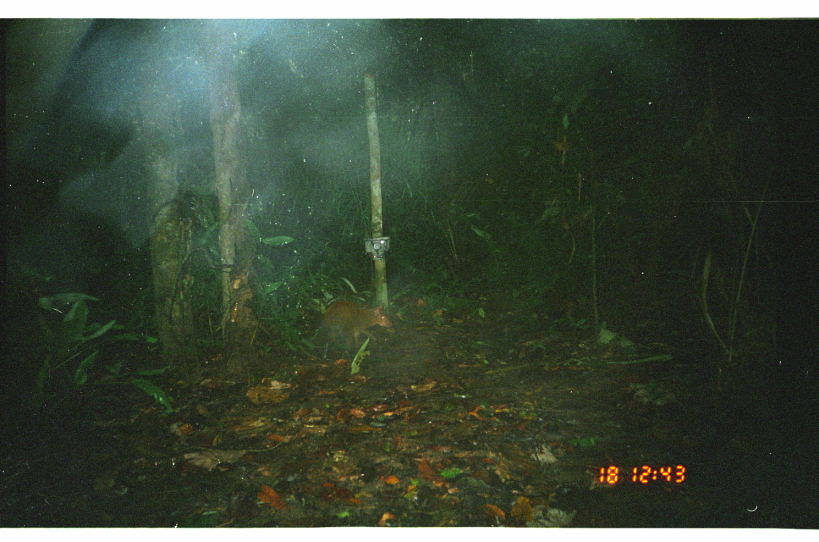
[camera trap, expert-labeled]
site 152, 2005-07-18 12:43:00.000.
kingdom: Animalia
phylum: Chordata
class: Mammalia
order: Rodentia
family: Dasyproctidae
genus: Dasyprocta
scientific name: Dasyprocta punctata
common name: central american agouti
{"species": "Dasyprocta punctata (central american agouti)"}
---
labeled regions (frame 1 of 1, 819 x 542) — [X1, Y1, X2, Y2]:
dasyprocta punctata: [318, 299, 396, 349]